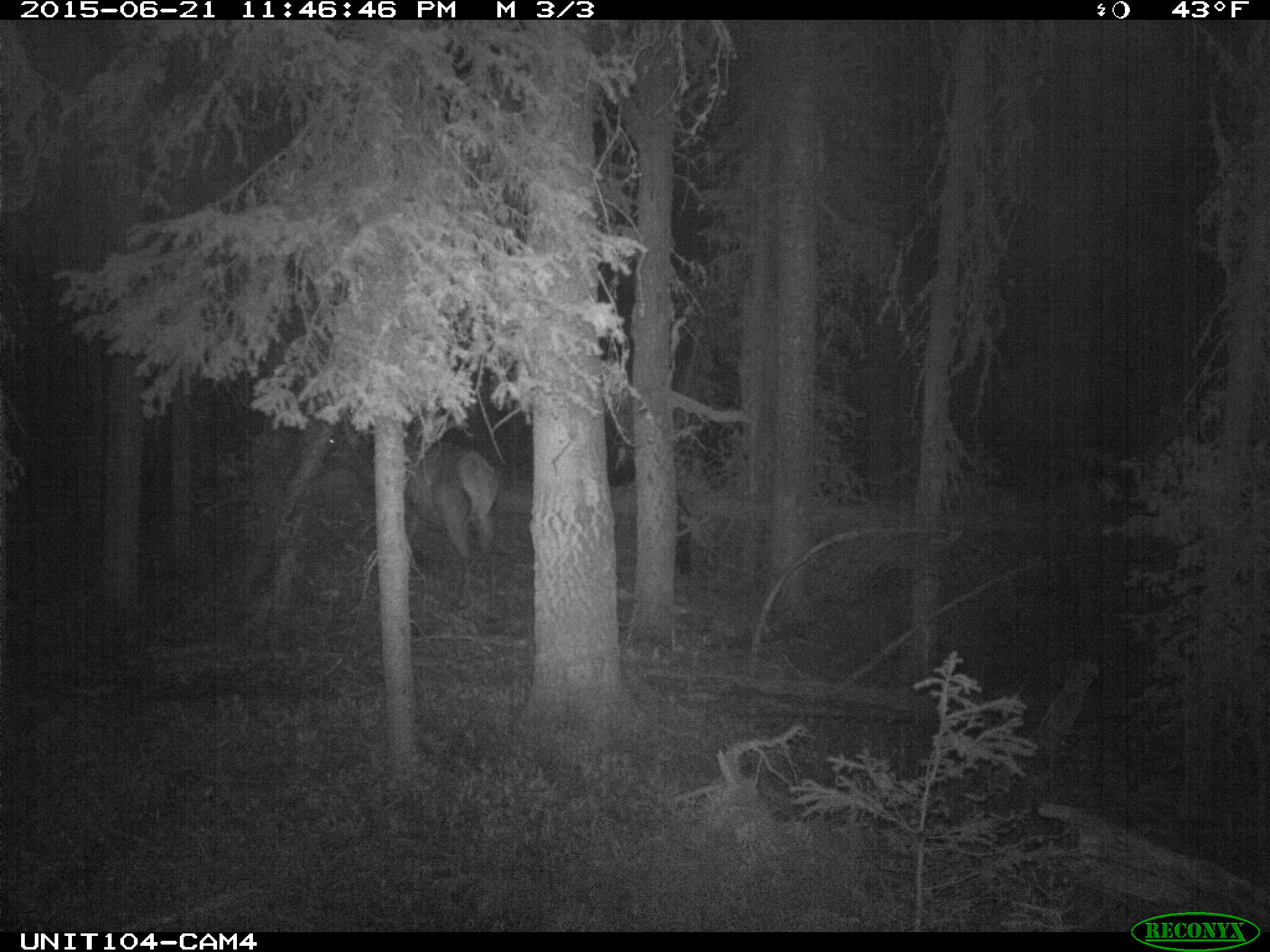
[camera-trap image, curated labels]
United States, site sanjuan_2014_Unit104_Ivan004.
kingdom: Animalia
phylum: Chordata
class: Mammalia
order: Artiodactyla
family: Cervidae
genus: Cervus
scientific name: Cervus elaphus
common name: red deer